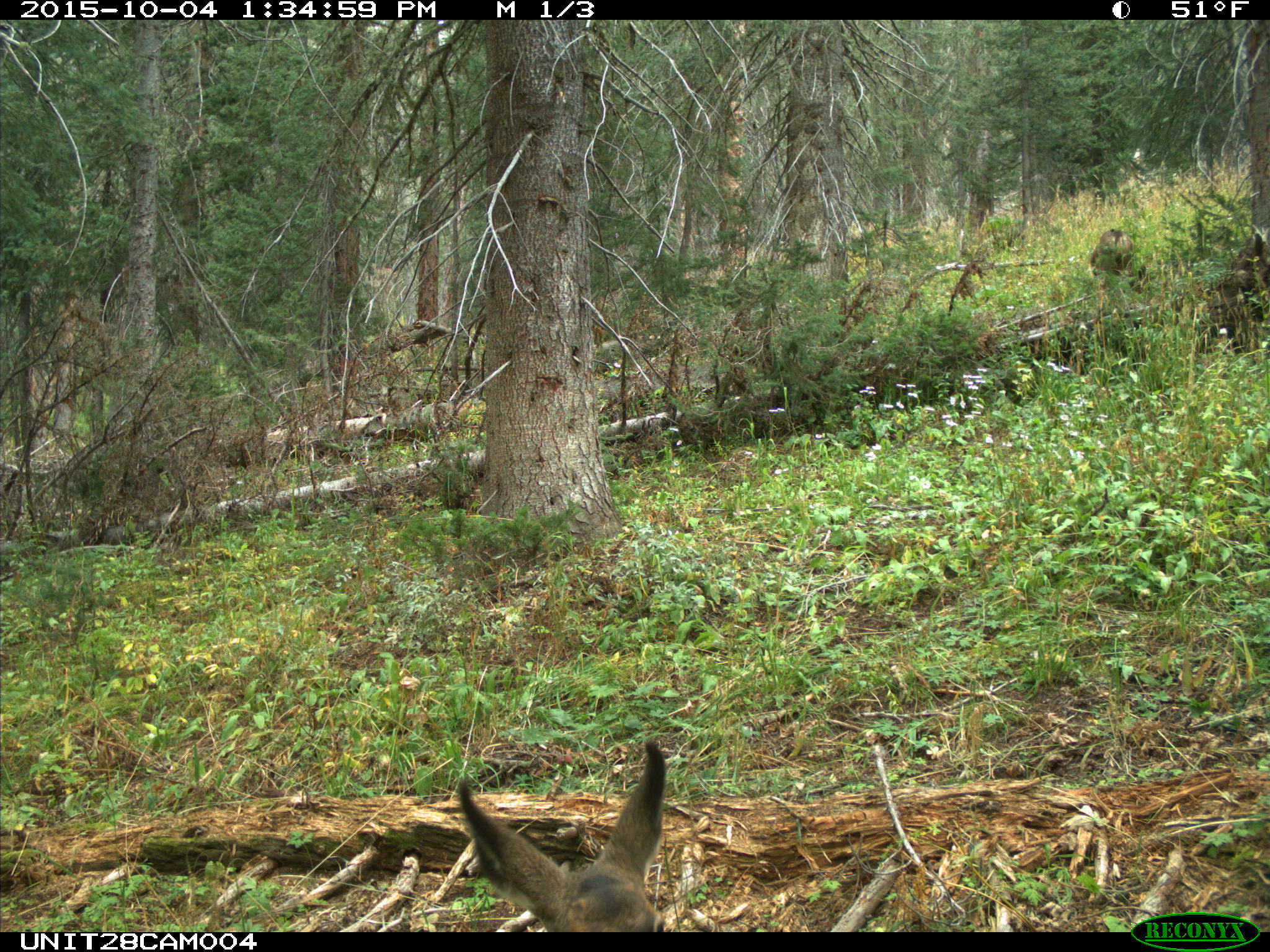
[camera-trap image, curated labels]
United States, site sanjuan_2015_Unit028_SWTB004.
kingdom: Animalia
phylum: Chordata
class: Mammalia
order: Artiodactyla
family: Cervidae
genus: Odocoileus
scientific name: Odocoileus hemionus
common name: mule deer